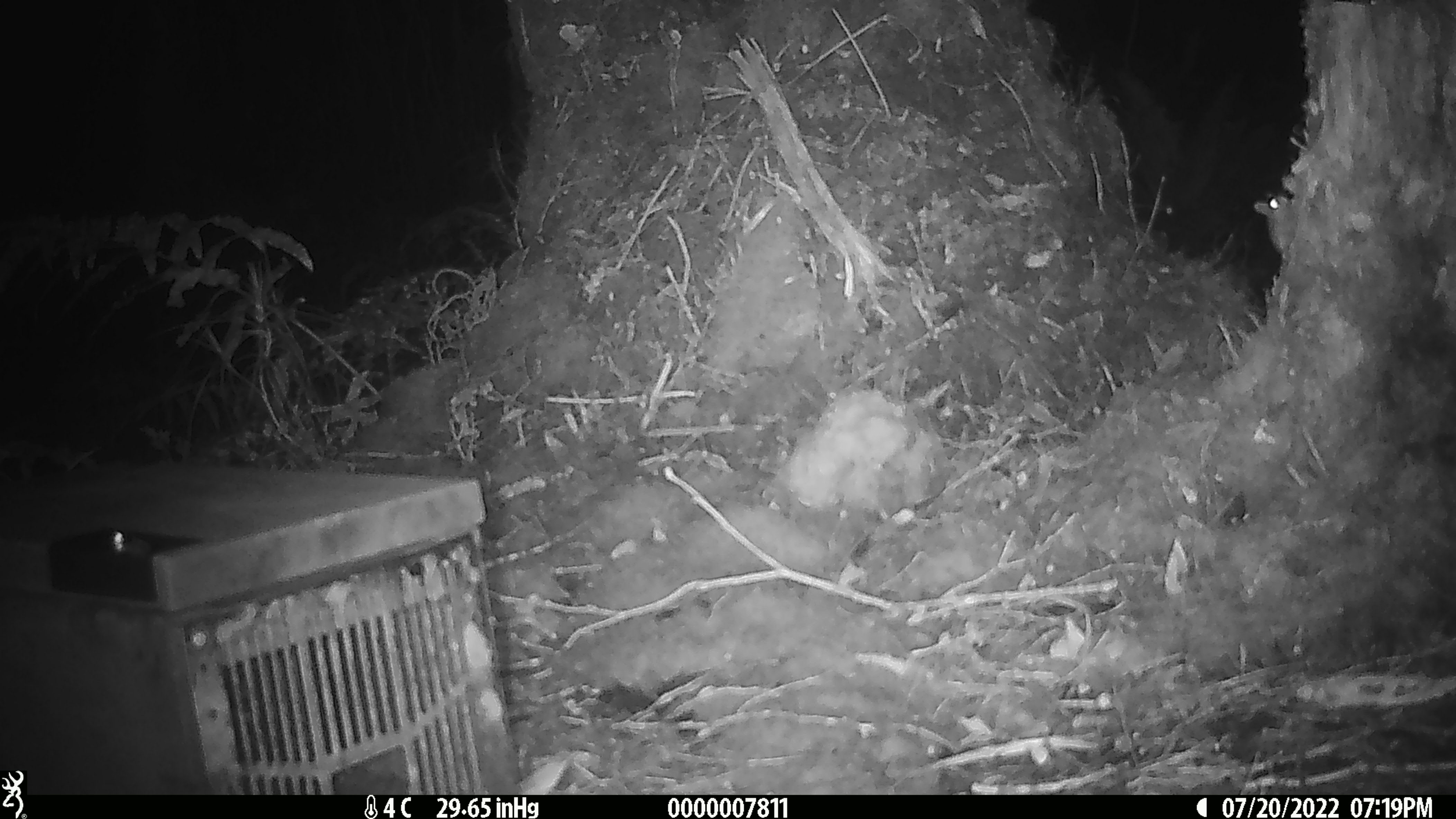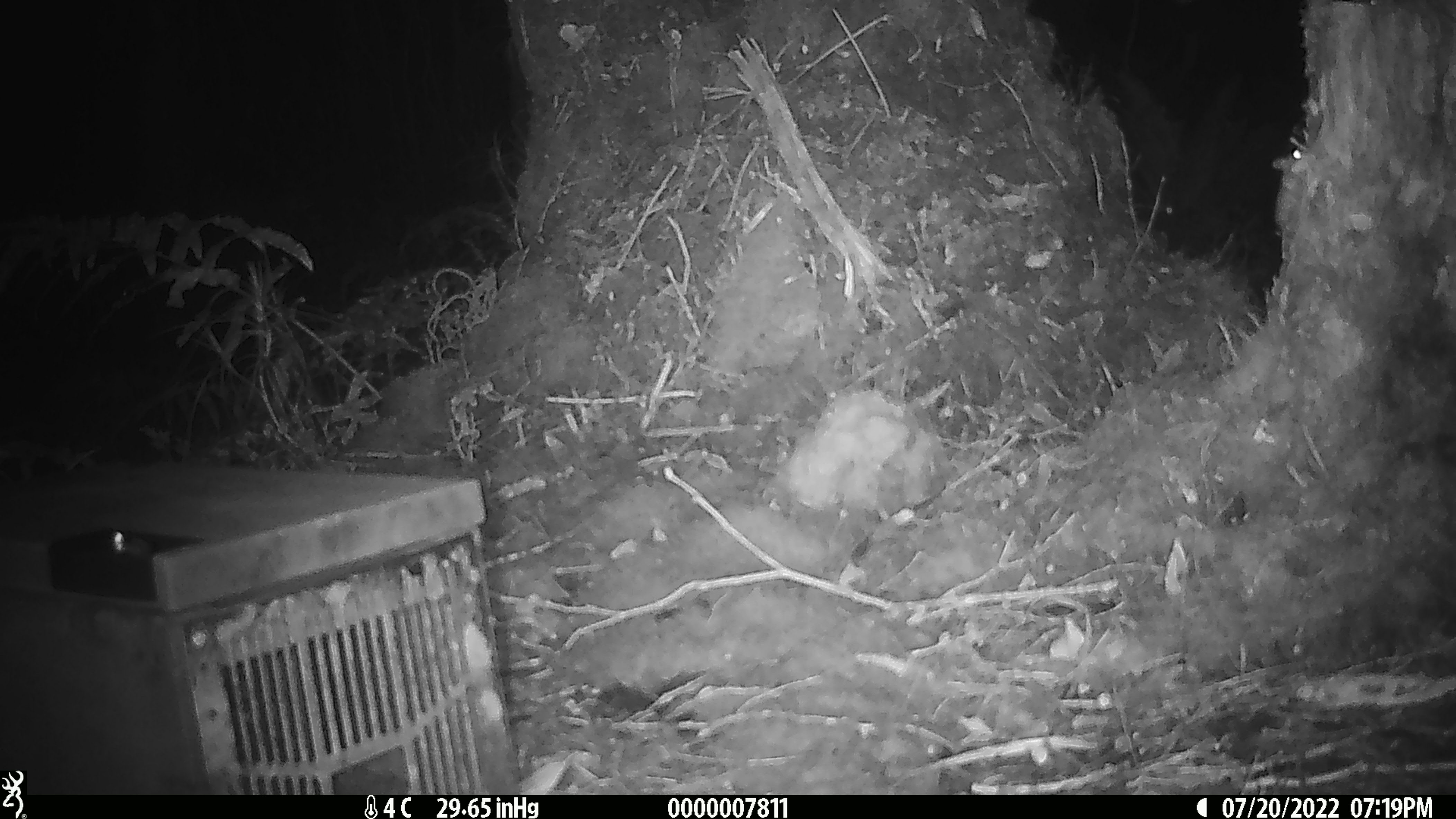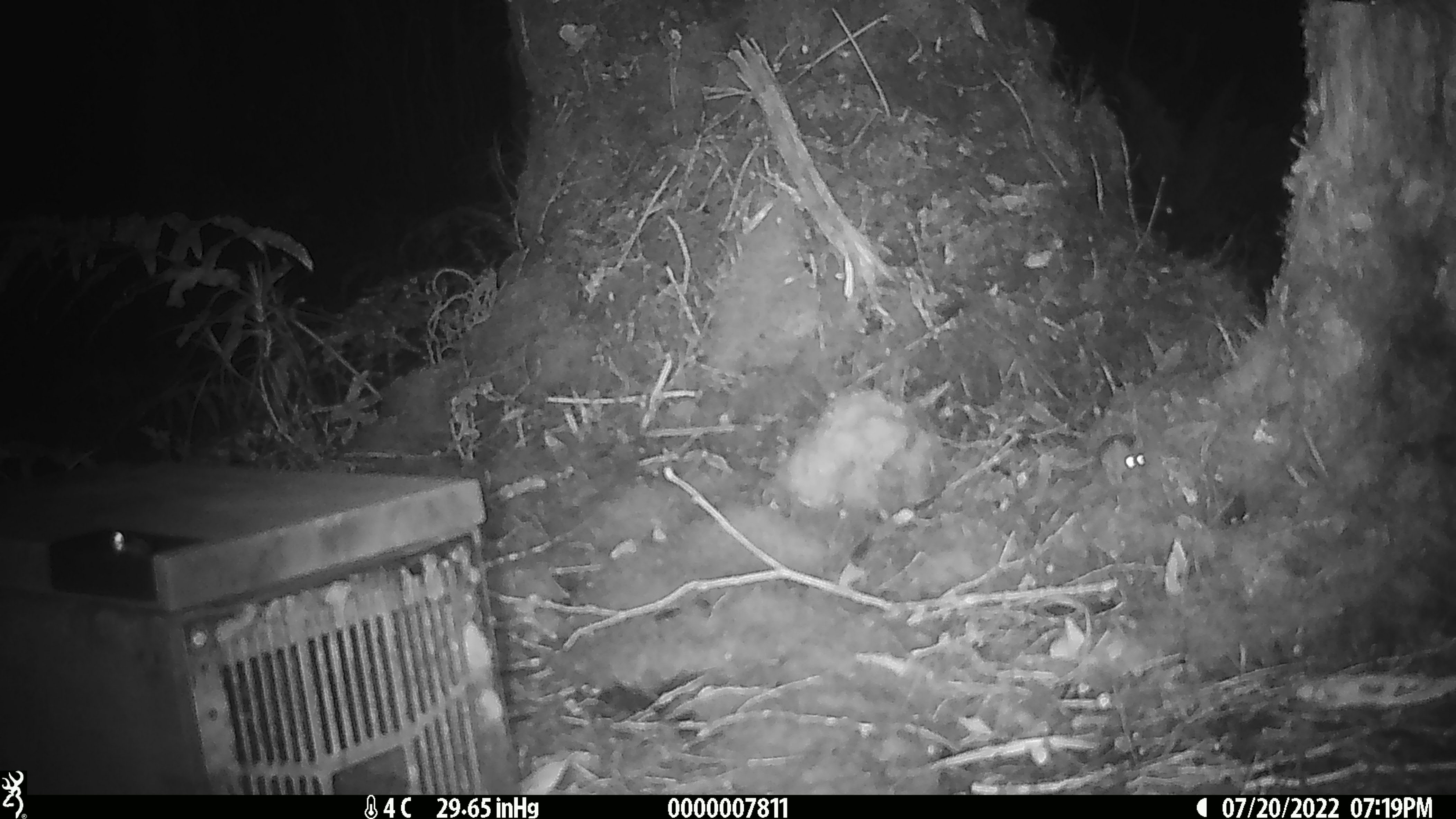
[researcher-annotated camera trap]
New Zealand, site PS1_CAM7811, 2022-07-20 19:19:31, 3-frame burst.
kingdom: Animalia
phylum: Chordata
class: Mammalia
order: Rodentia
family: Muridae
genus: Mus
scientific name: Mus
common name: mouse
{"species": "mouse (Mus)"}